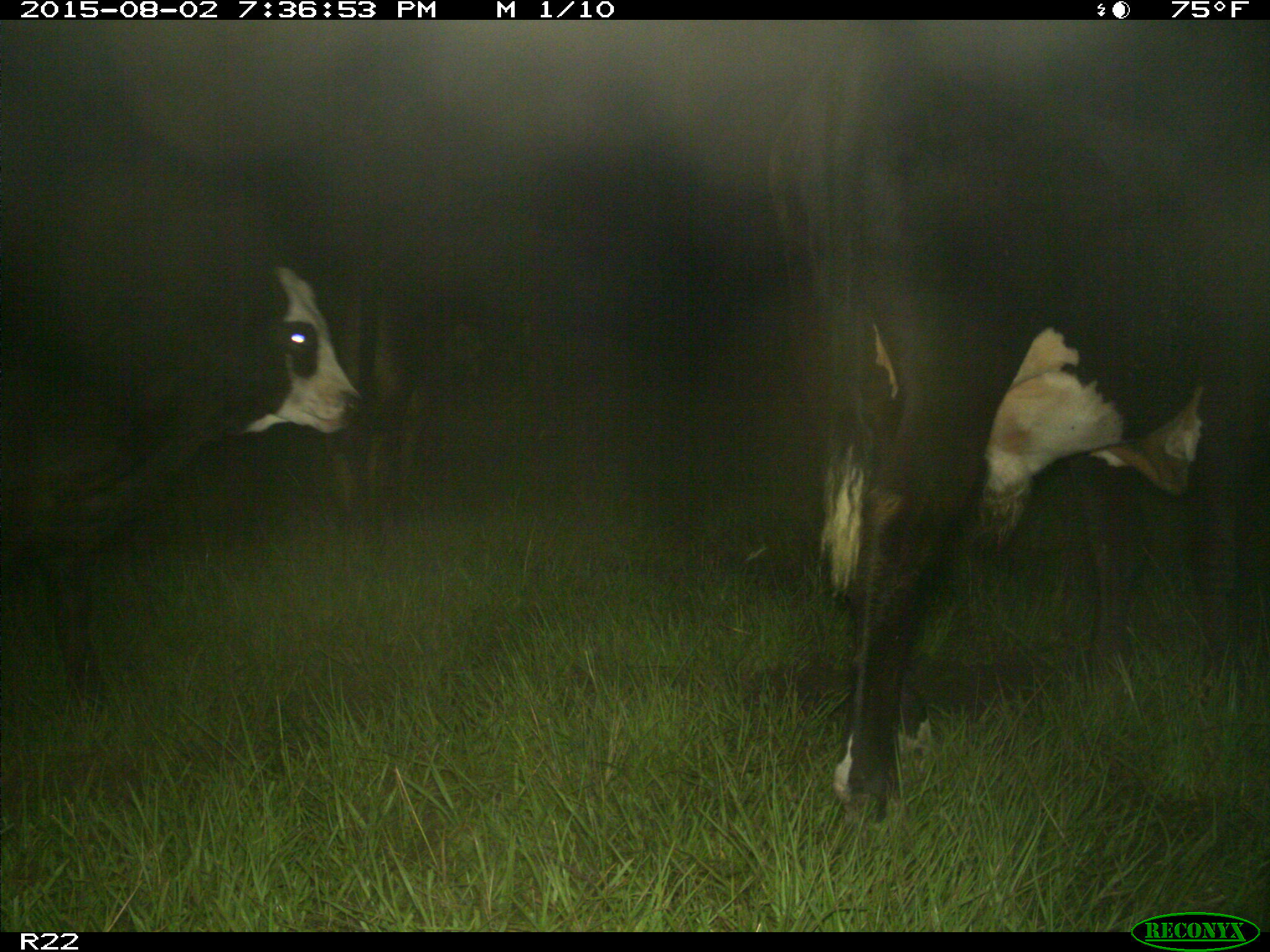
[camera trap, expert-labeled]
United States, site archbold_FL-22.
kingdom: Animalia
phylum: Chordata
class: Mammalia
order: Artiodactyla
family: Bovidae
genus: Bos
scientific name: Bos taurus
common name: domestic cow